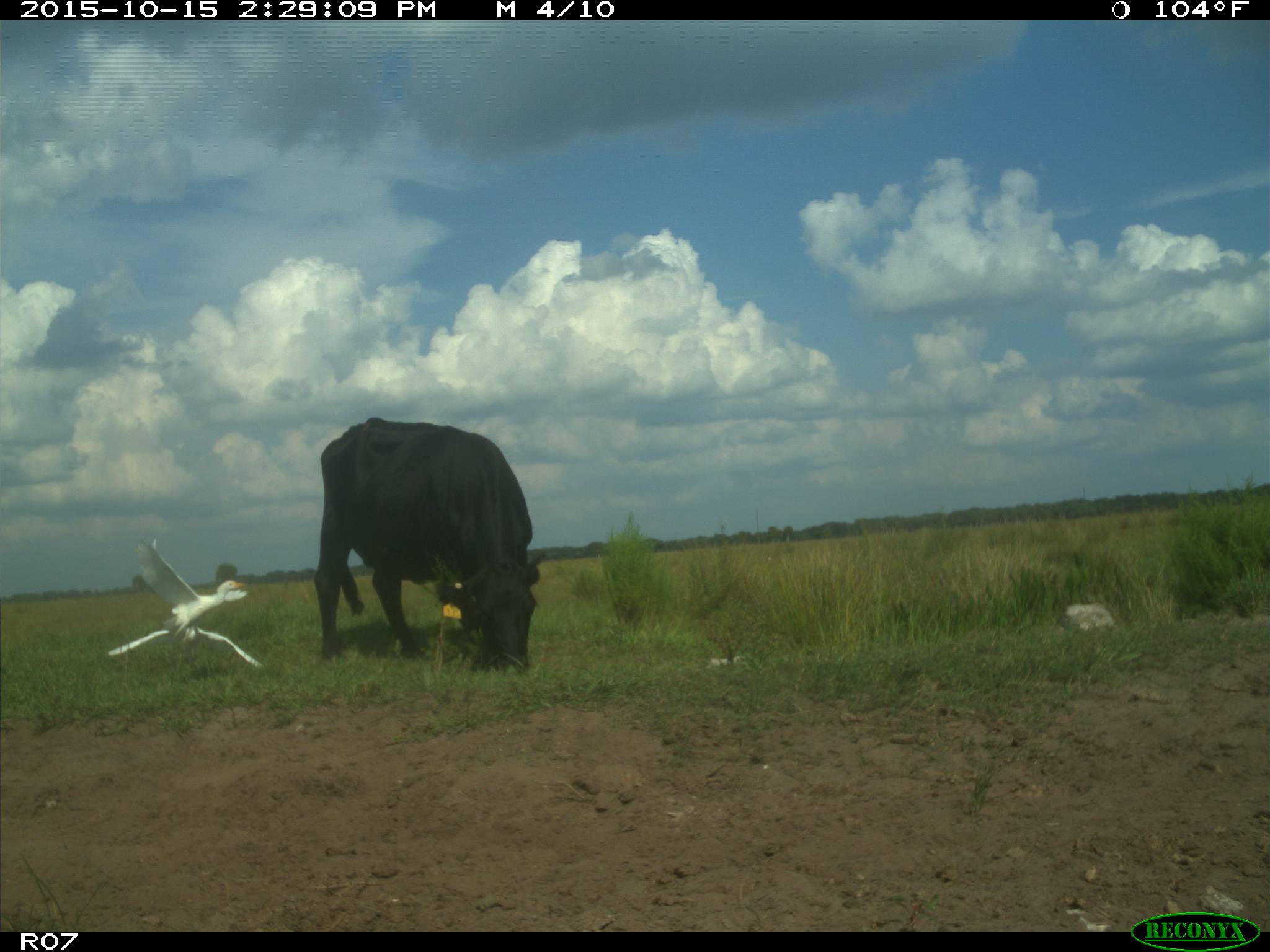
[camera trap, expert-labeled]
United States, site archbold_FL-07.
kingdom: Animalia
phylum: Chordata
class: Mammalia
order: Artiodactyla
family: Bovidae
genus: Bos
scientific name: Bos taurus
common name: domestic cow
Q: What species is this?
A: Bos taurus (domestic cow).